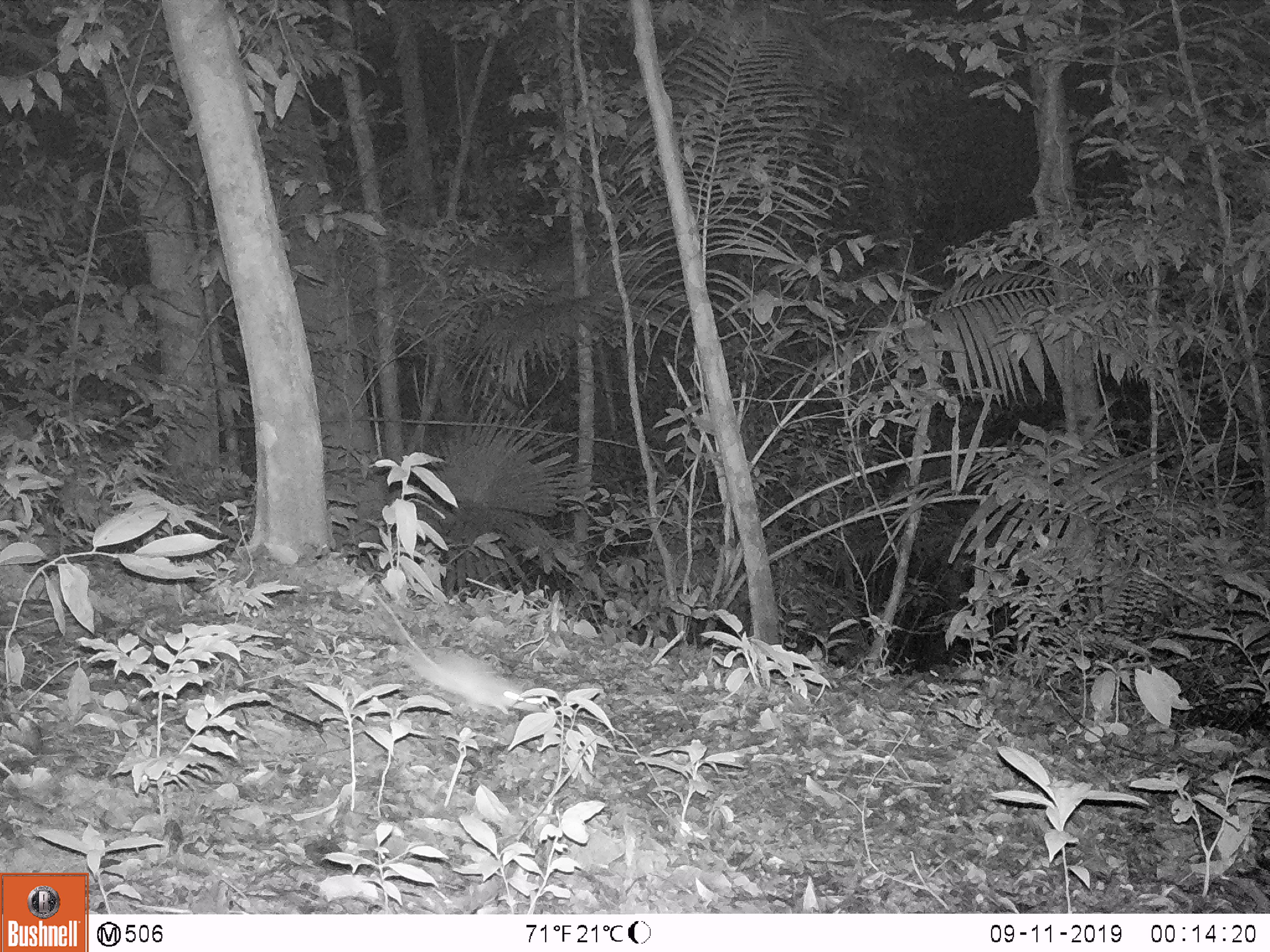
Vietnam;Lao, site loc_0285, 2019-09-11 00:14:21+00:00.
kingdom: Animalia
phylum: Chordata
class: Mammalia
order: Rodentia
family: Muridae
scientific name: Muridae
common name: old-world mice and rats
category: unidentified murid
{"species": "unidentified murid (old-world mice and rats) (Muridae)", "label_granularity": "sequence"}